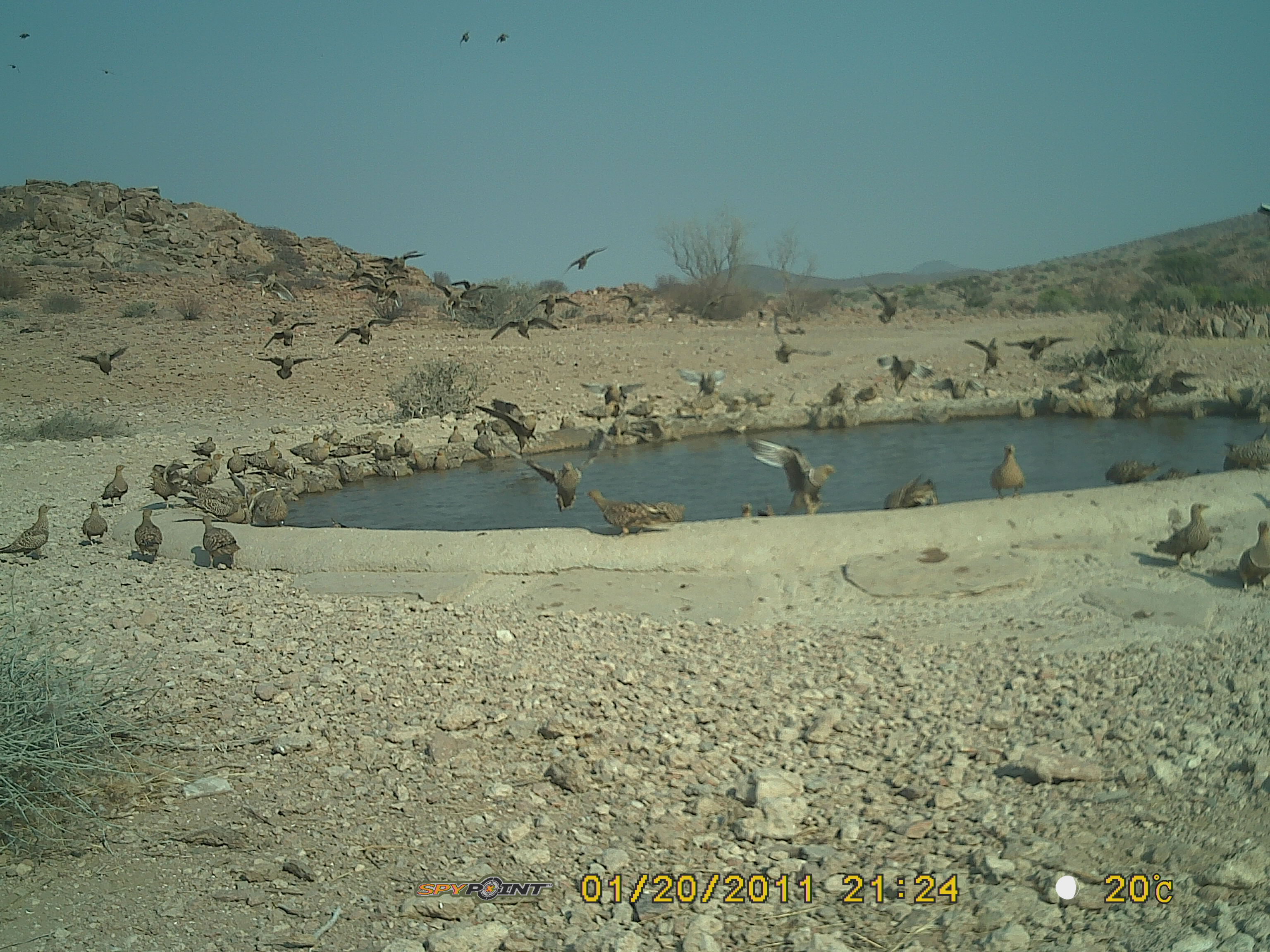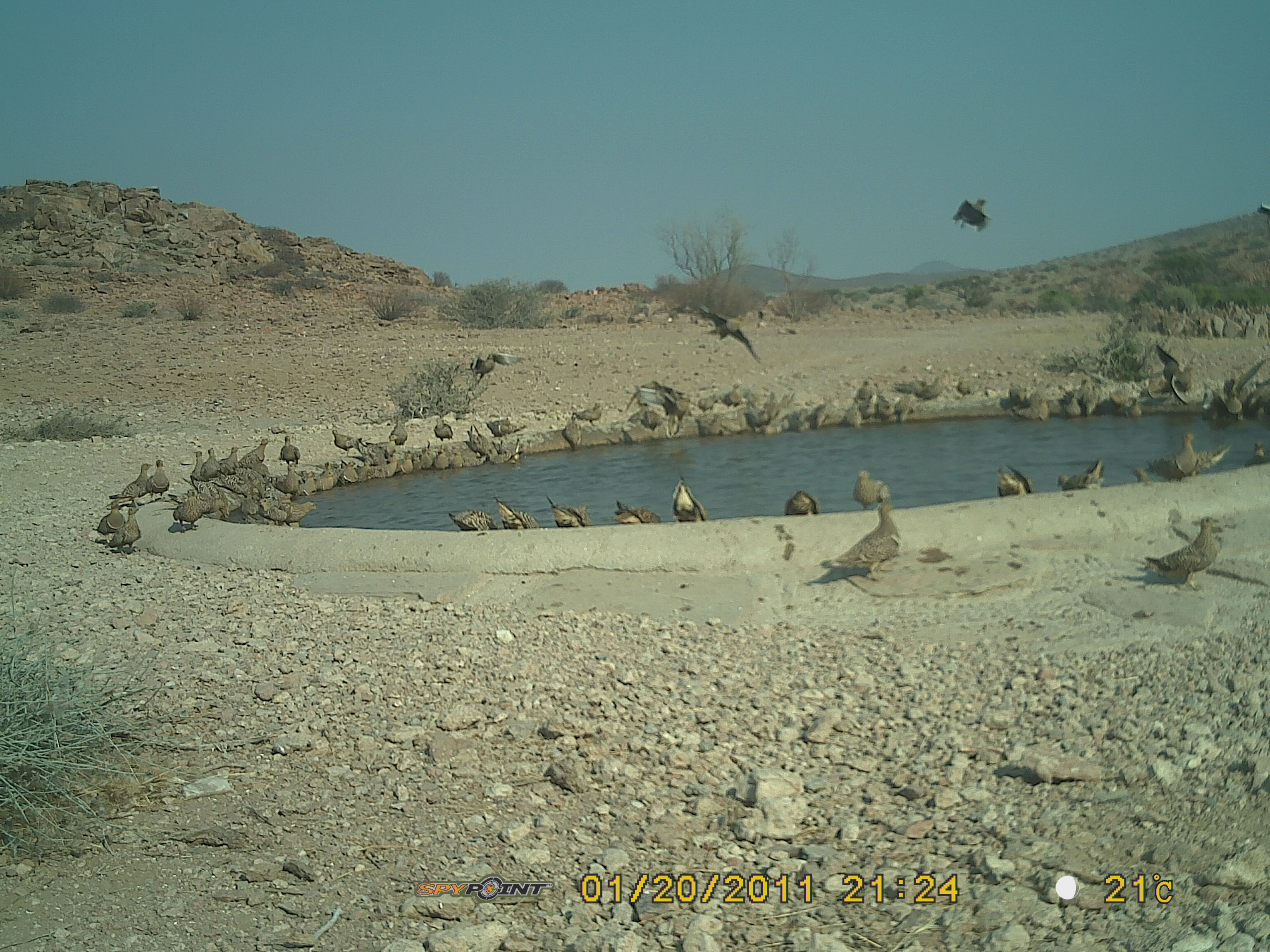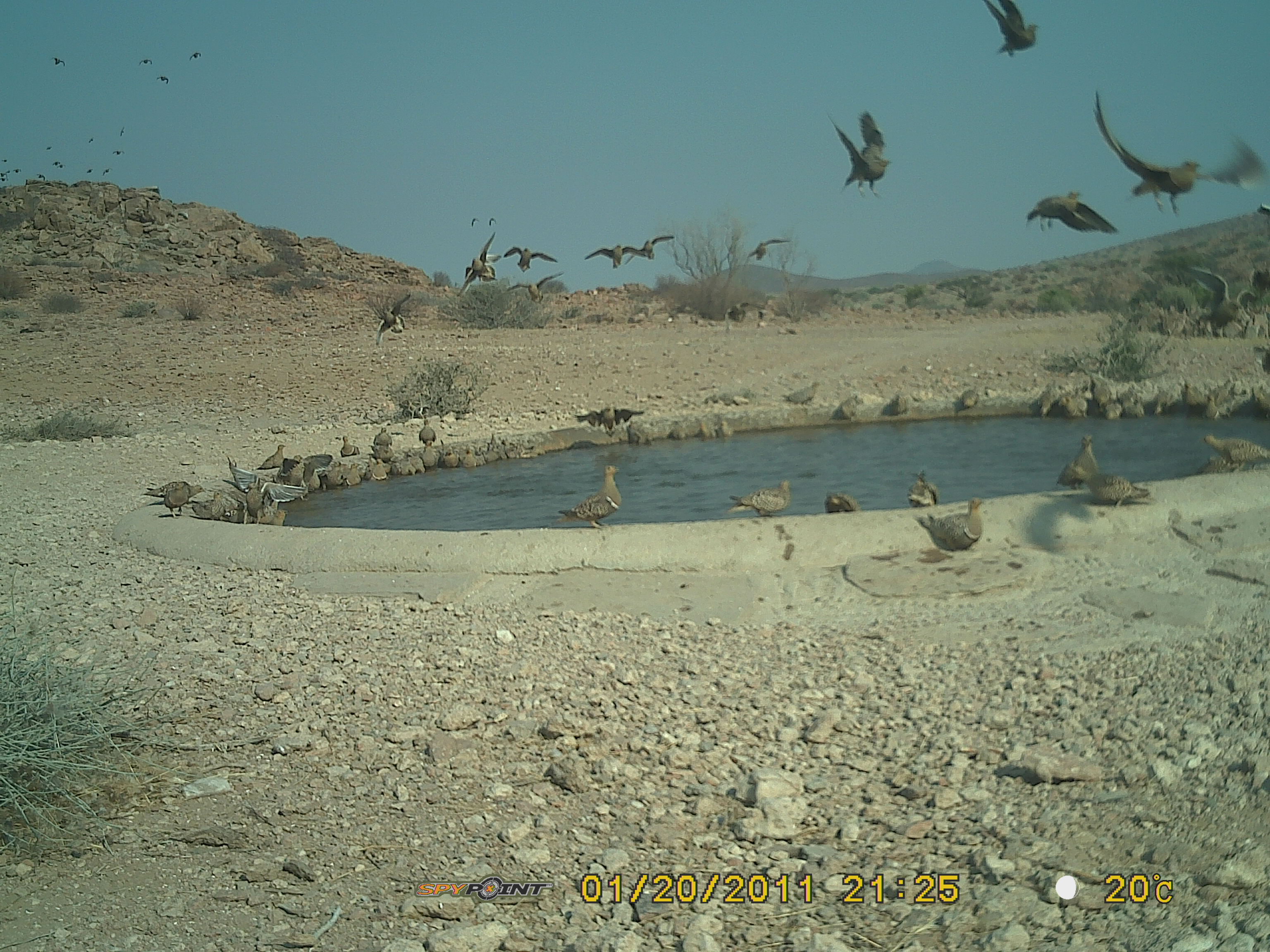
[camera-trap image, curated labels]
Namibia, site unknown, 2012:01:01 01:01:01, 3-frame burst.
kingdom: Animalia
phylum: Chordata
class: Aves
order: Pterocliformes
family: Pteroclidae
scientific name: Pteroclidae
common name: sandgrouse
Pteroclidae (sandgrouse).